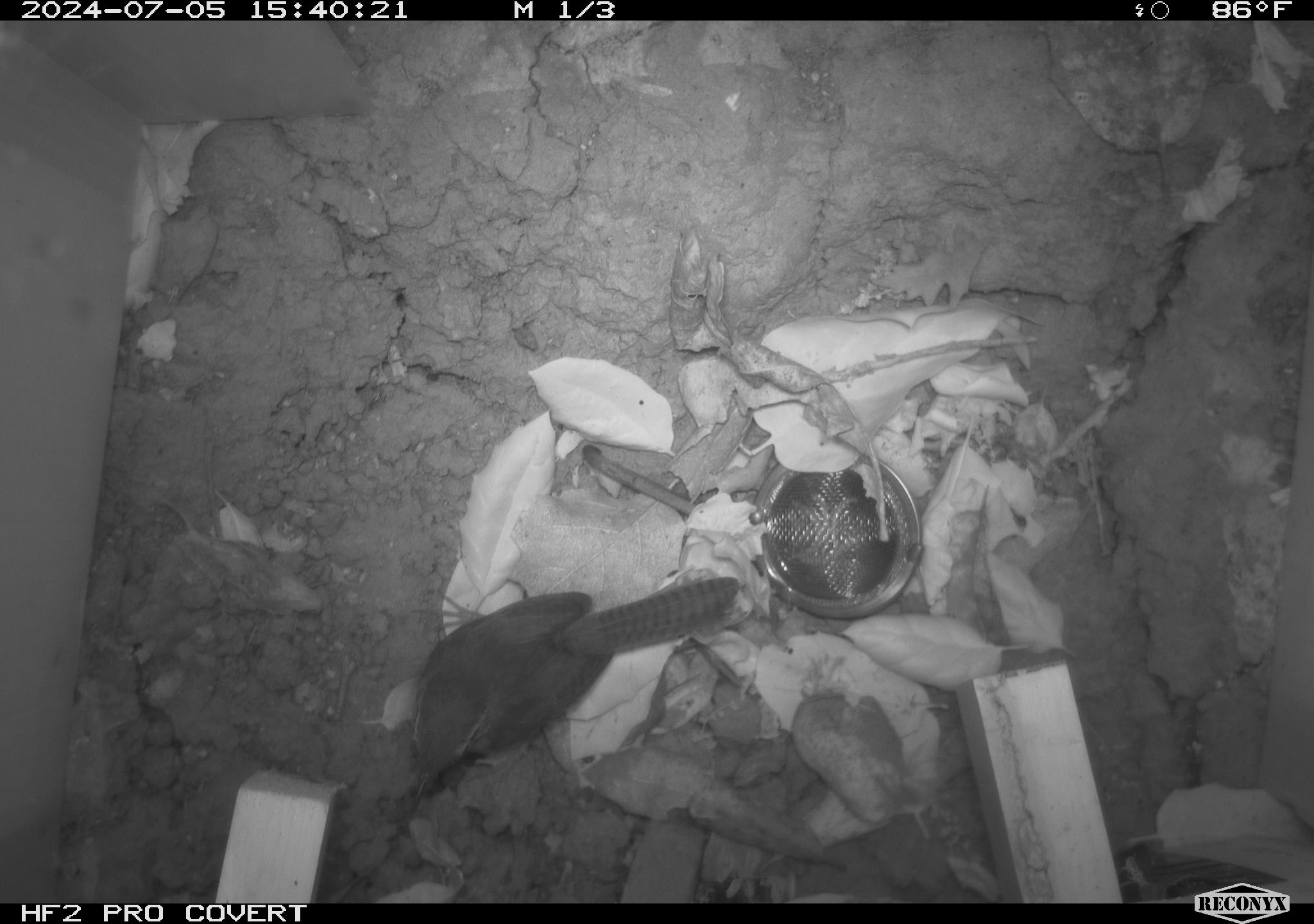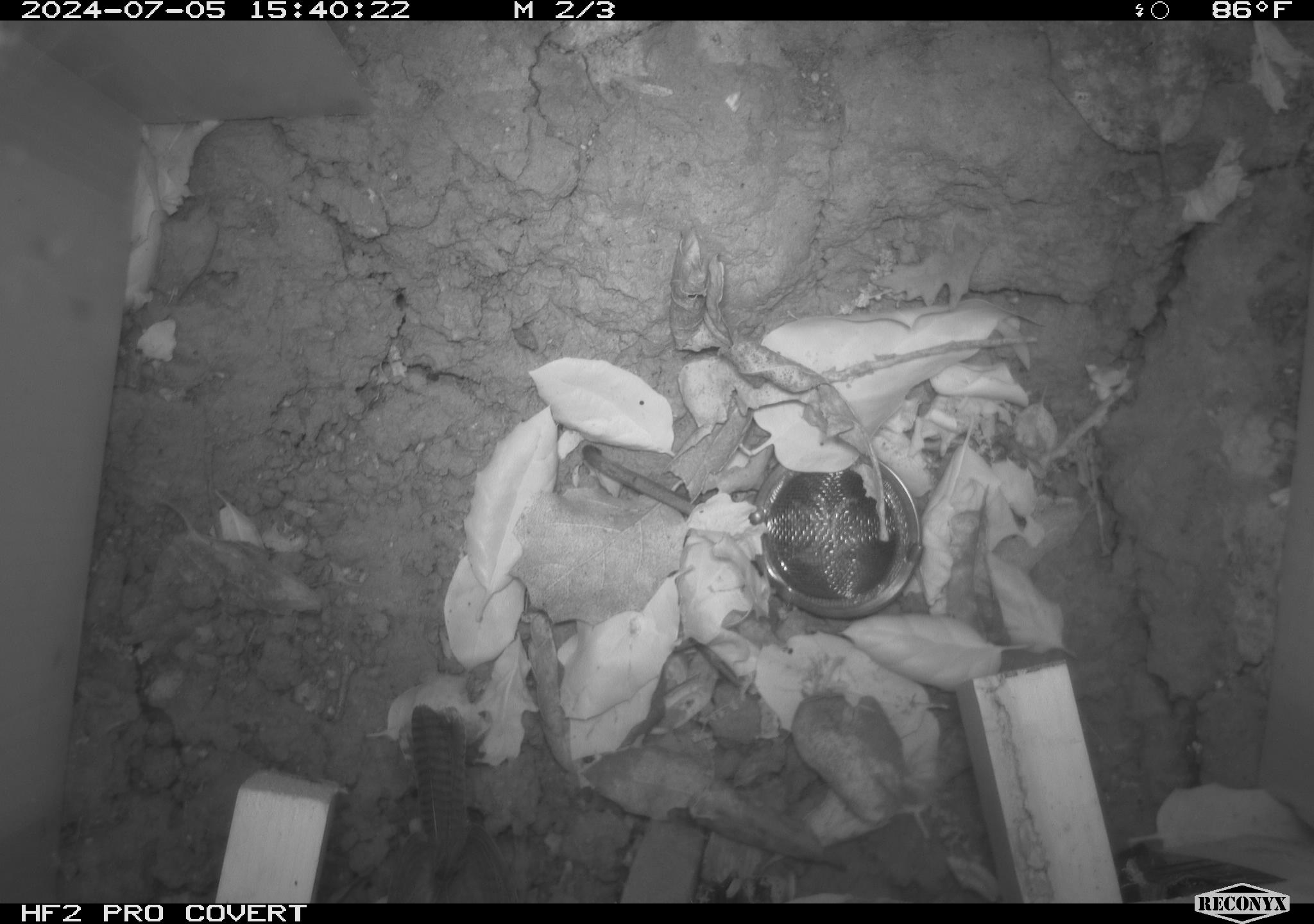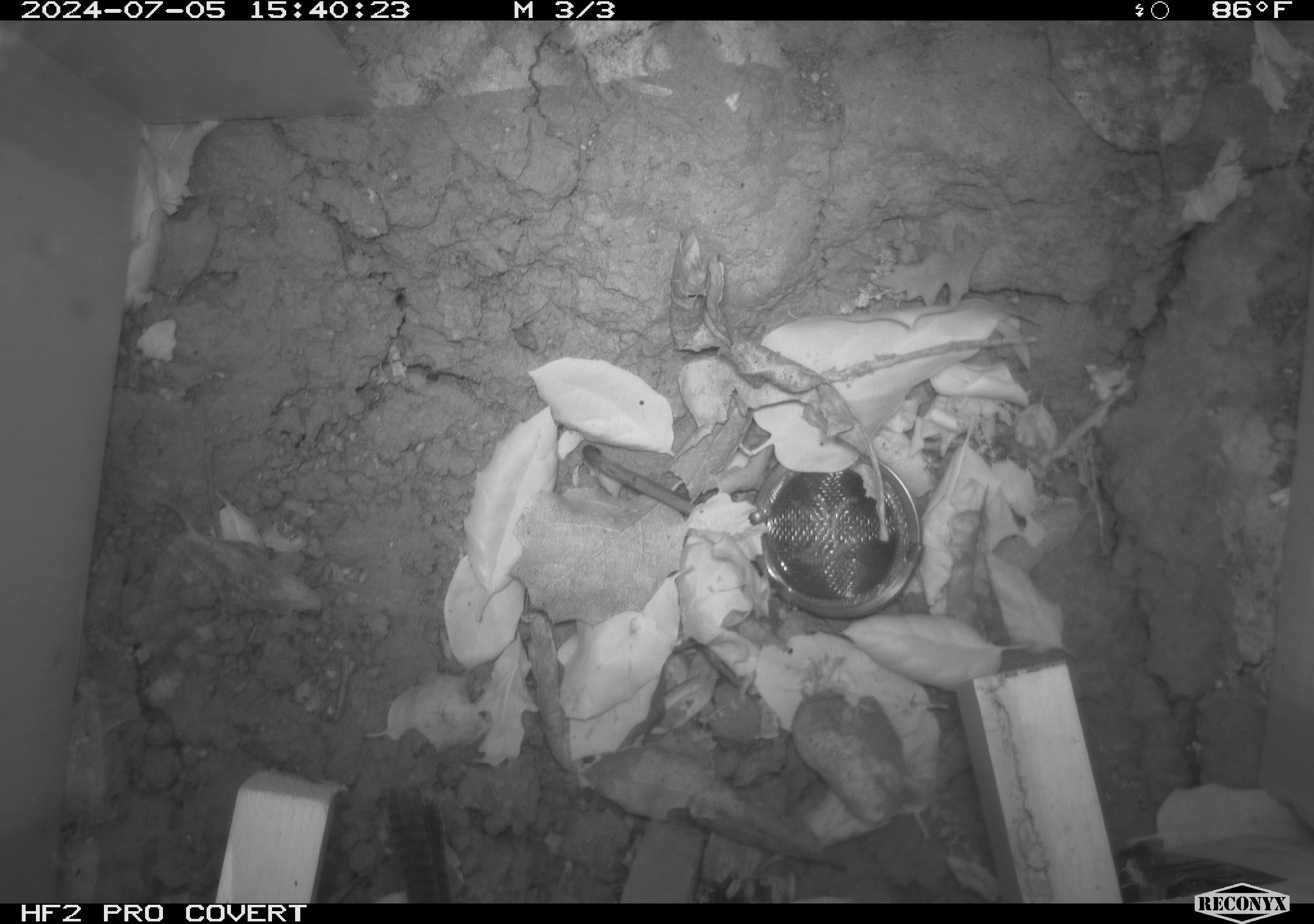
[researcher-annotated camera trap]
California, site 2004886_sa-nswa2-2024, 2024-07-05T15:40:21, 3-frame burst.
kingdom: Animalia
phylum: Chordata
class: Aves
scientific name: Aves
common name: bird